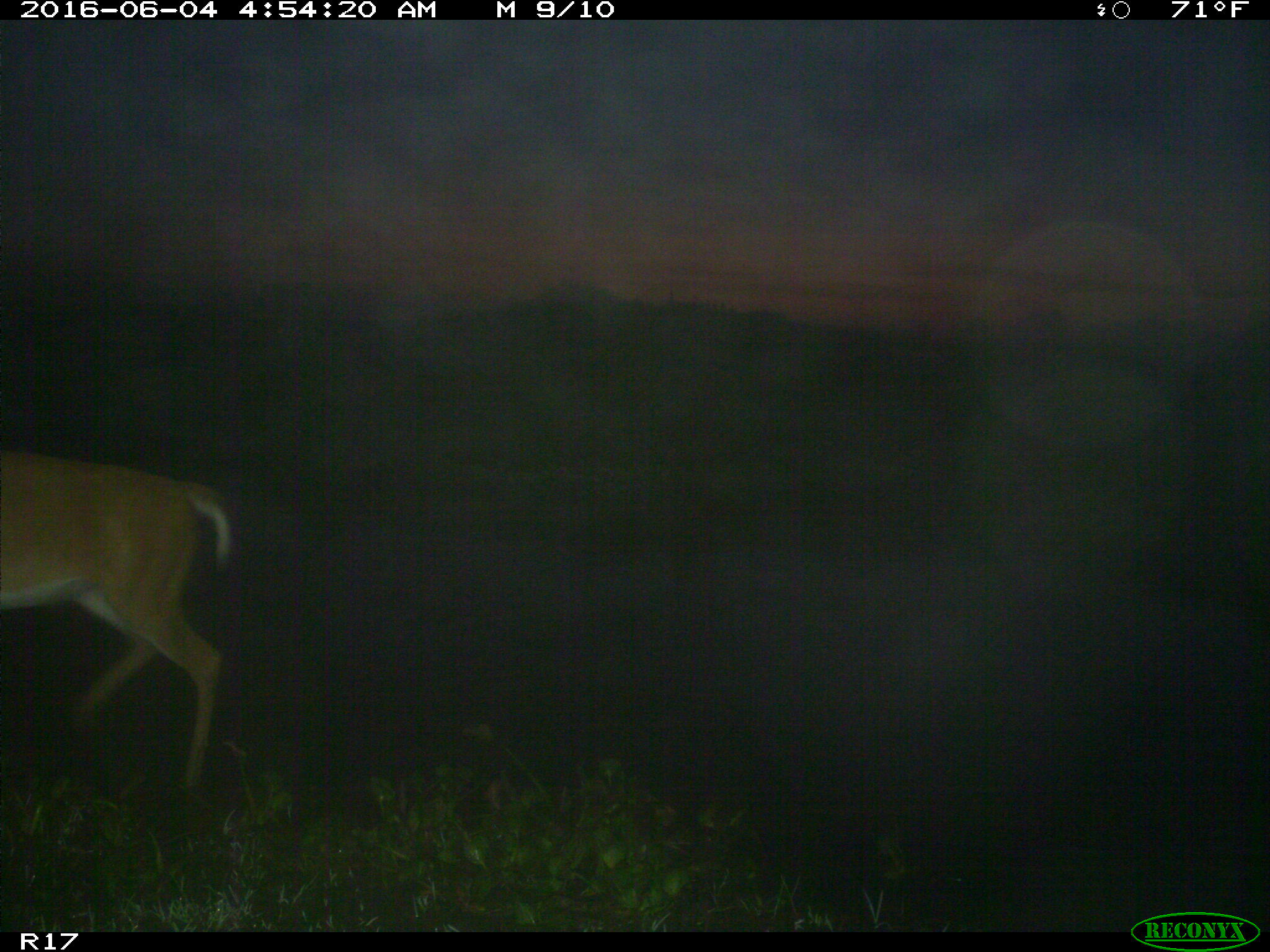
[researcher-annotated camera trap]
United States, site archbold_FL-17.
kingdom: Animalia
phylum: Chordata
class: Mammalia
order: Artiodactyla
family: Cervidae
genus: Odocoileus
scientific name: Odocoileus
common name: deer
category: unidentified deer